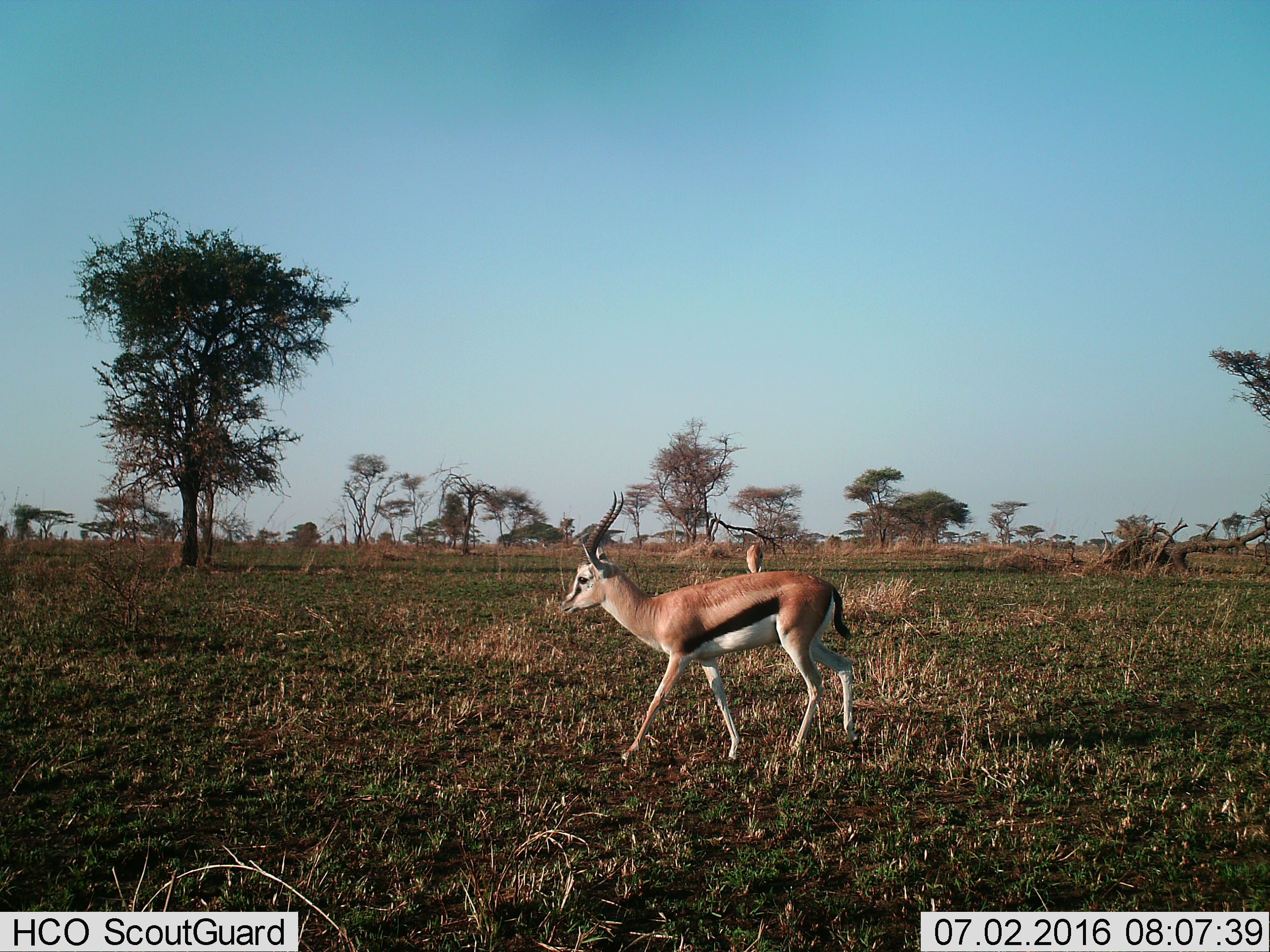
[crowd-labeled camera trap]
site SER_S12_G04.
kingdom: Animalia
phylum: Chordata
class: Mammalia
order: Artiodactyla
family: Bovidae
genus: Eudorcas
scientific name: Eudorcas thomsonii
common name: thomson's gazelle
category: gazellethomsons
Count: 2.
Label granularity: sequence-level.